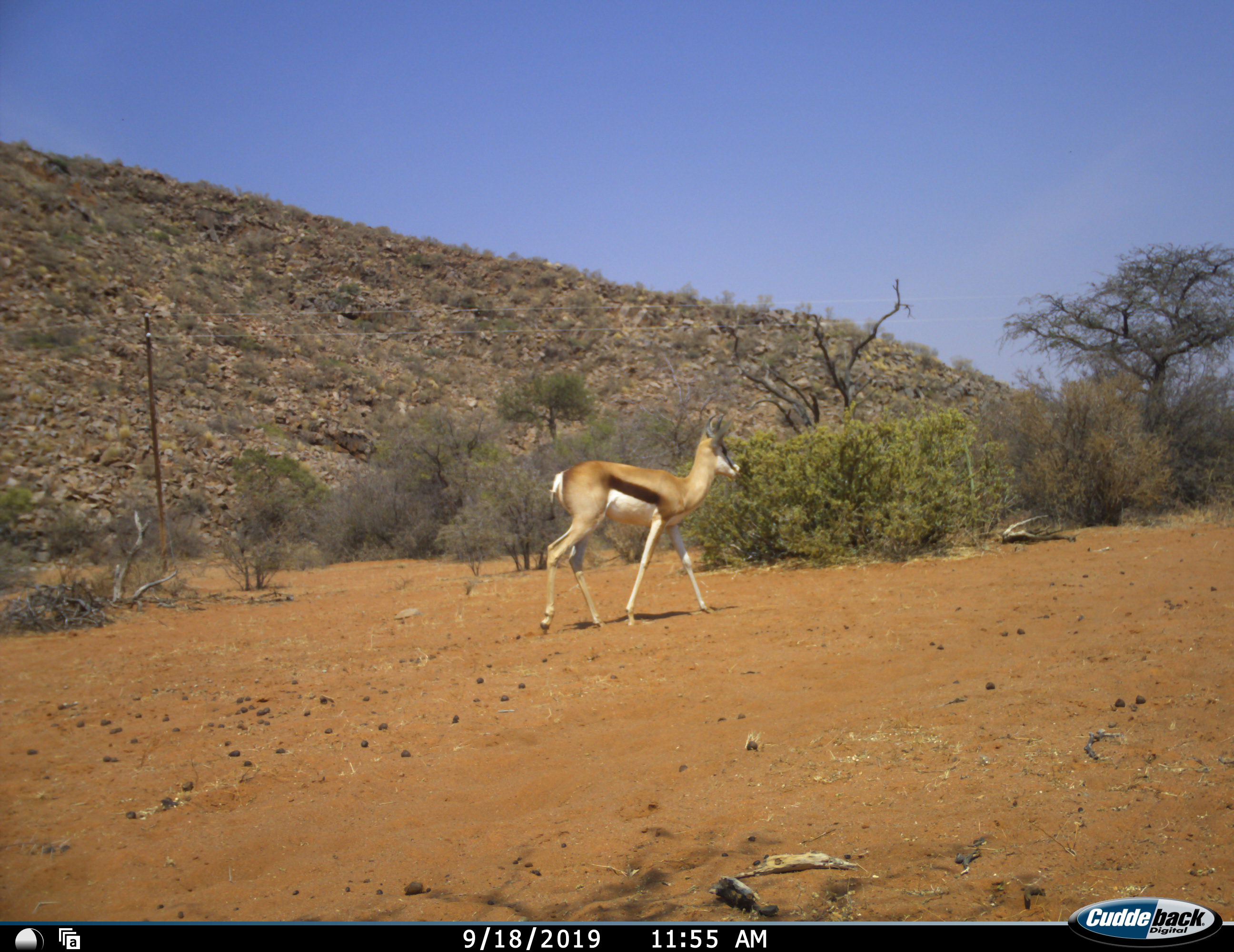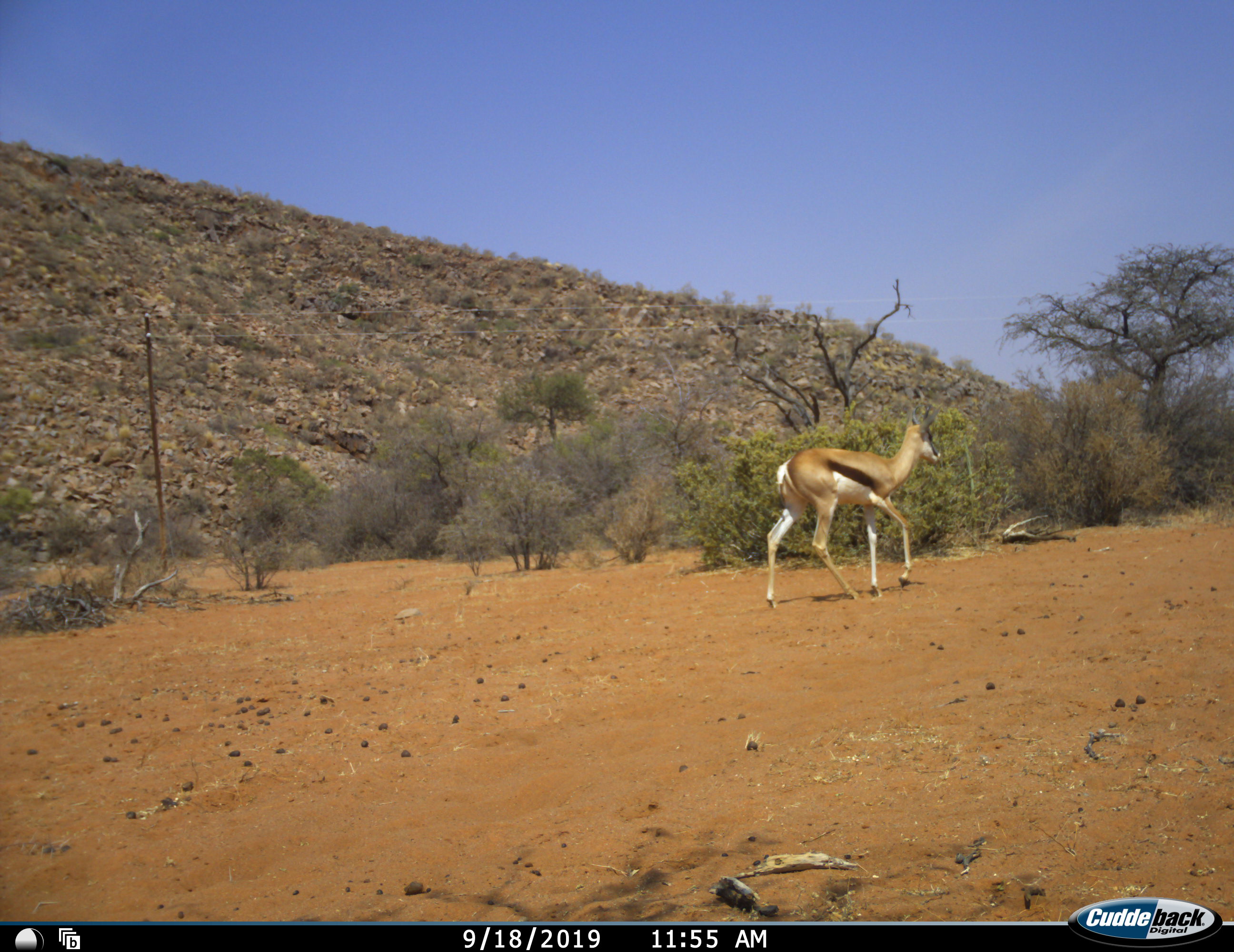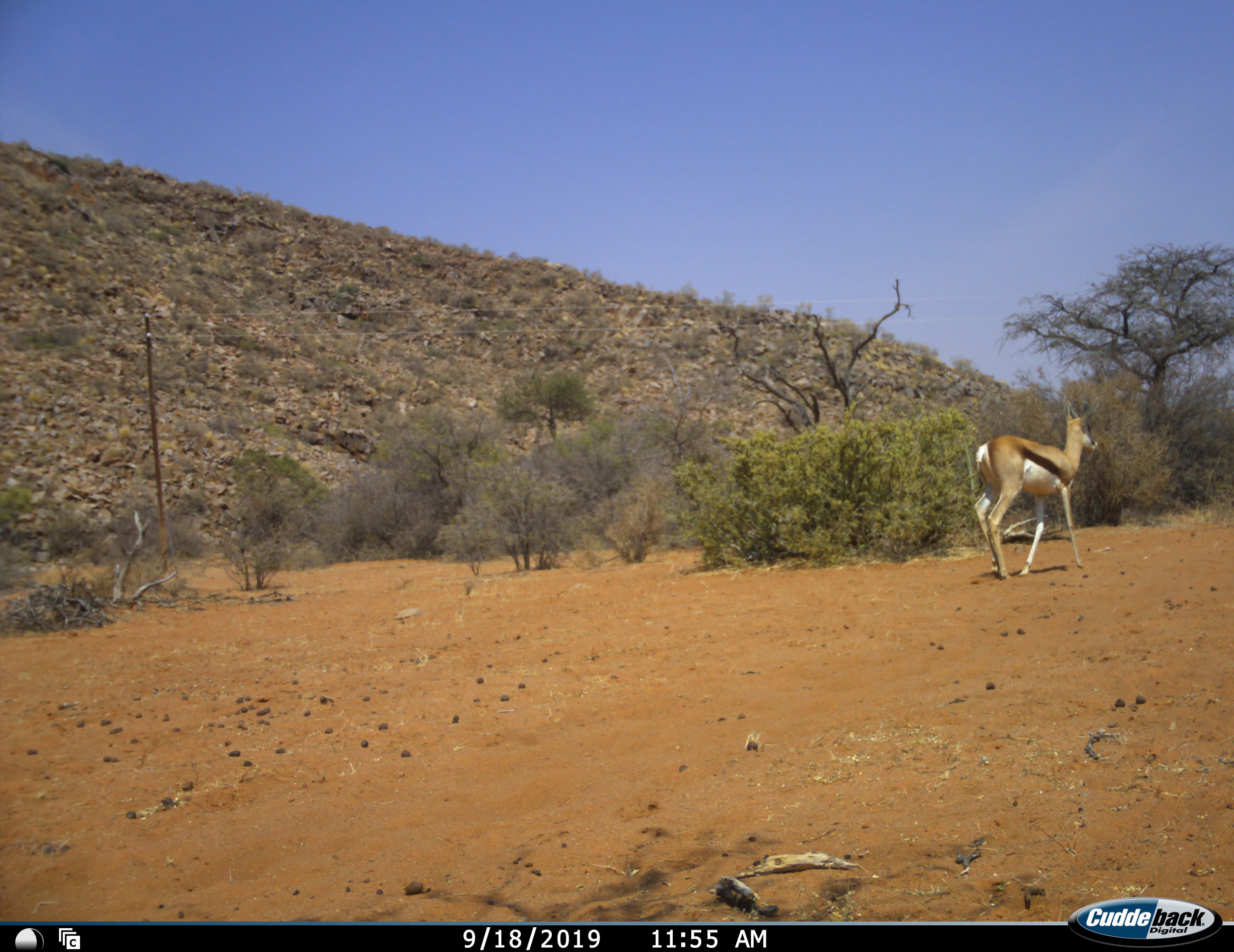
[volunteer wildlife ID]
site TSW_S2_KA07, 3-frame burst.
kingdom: Animalia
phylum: Chordata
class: Mammalia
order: Artiodactyla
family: Bovidae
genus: Antidorcas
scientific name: Antidorcas marsupialis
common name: springbok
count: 1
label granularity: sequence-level